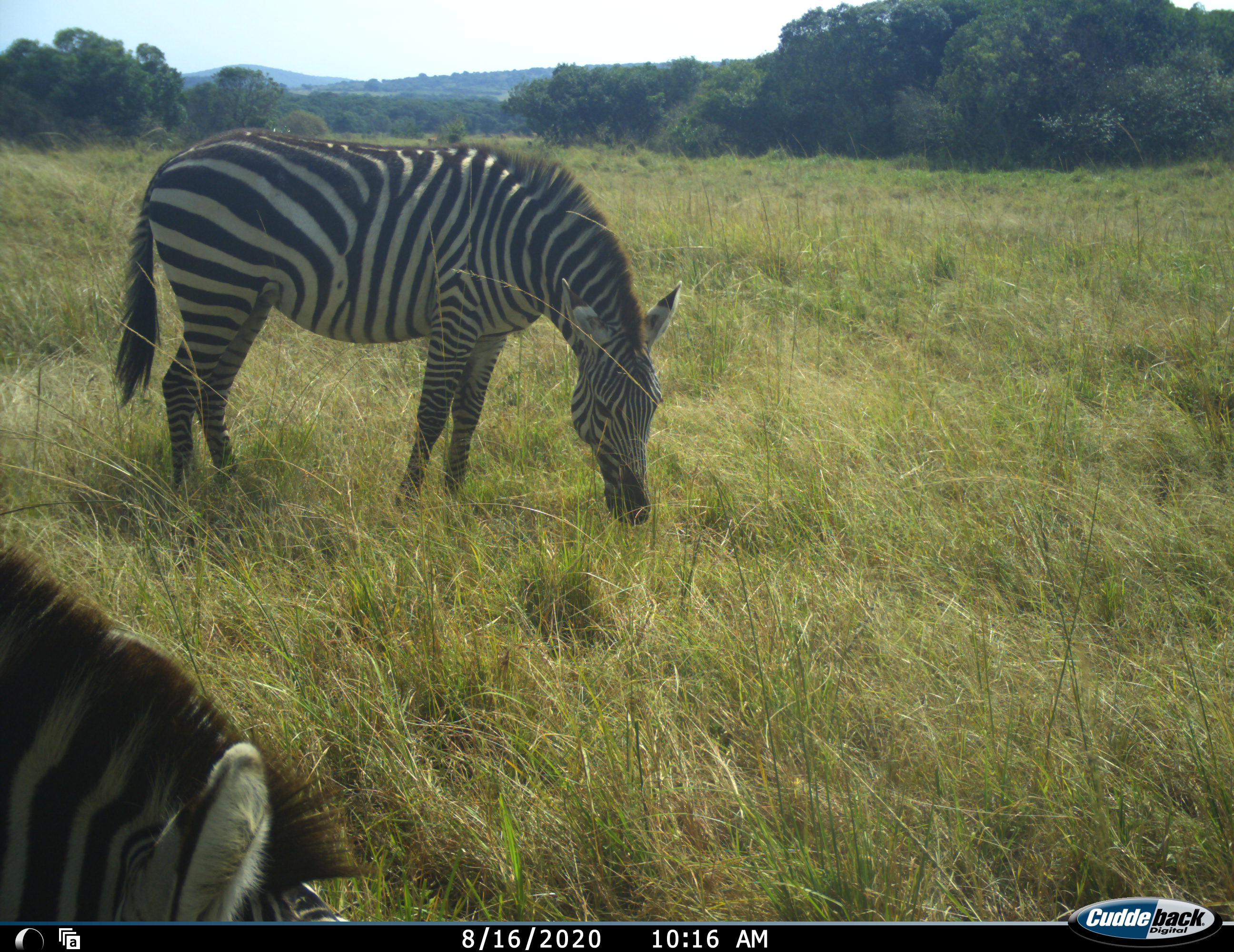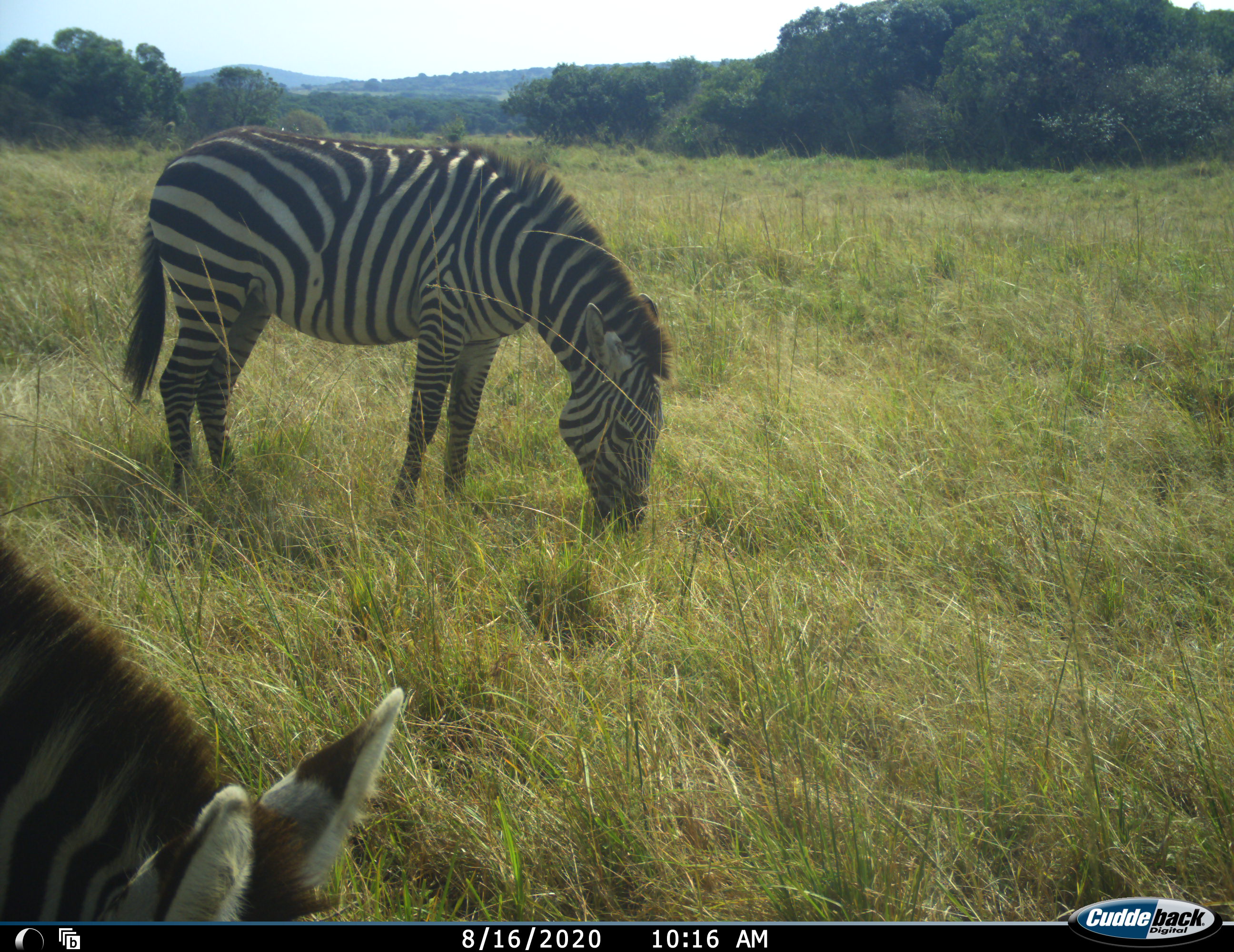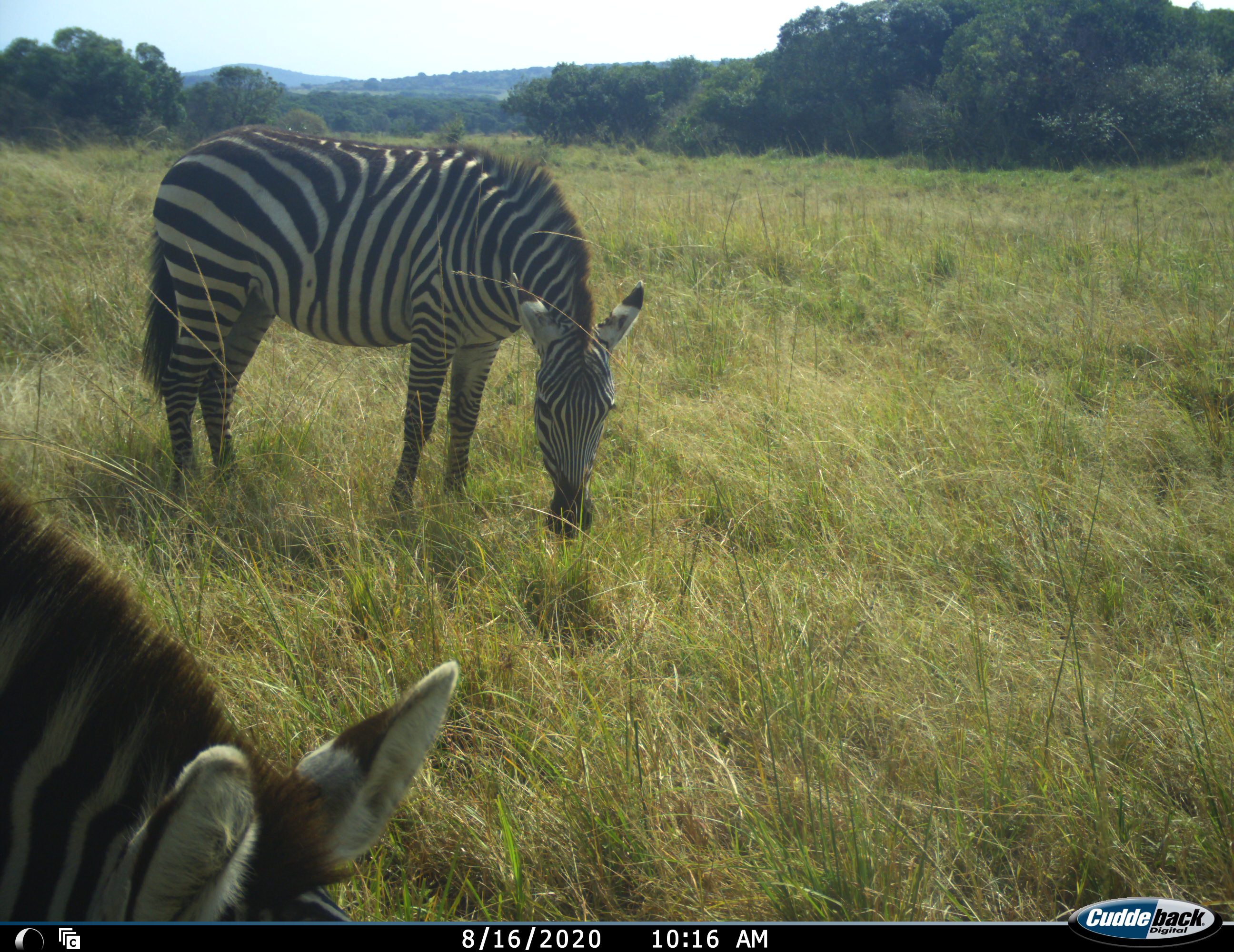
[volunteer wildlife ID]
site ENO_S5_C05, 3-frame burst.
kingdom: Animalia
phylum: Chordata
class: Mammalia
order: Perissodactyla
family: Equidae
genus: Equus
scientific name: Equus quagga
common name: plains zebra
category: zebraplains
Zebraplains (plains zebra) (Equus quagga), count 2. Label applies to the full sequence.